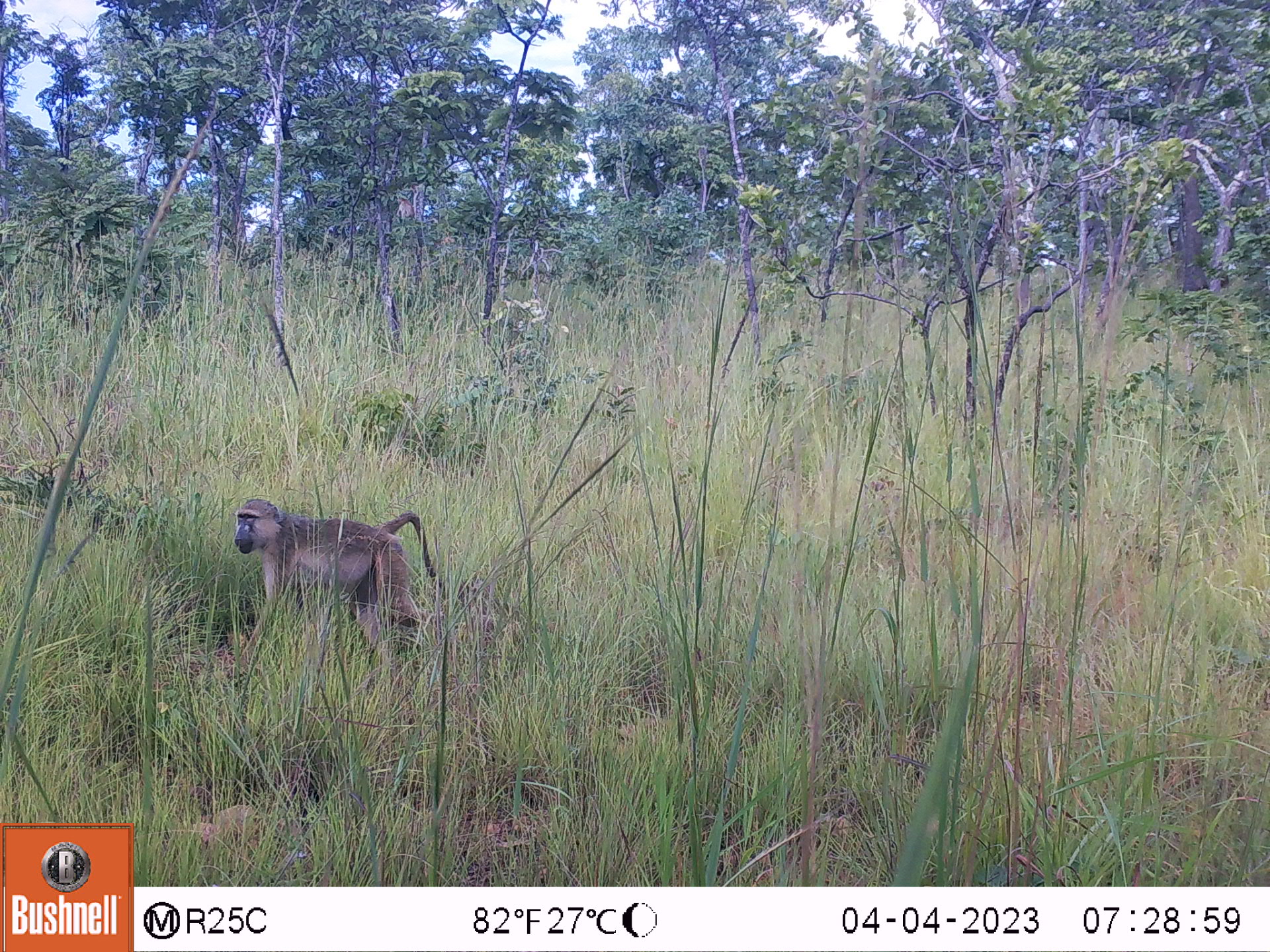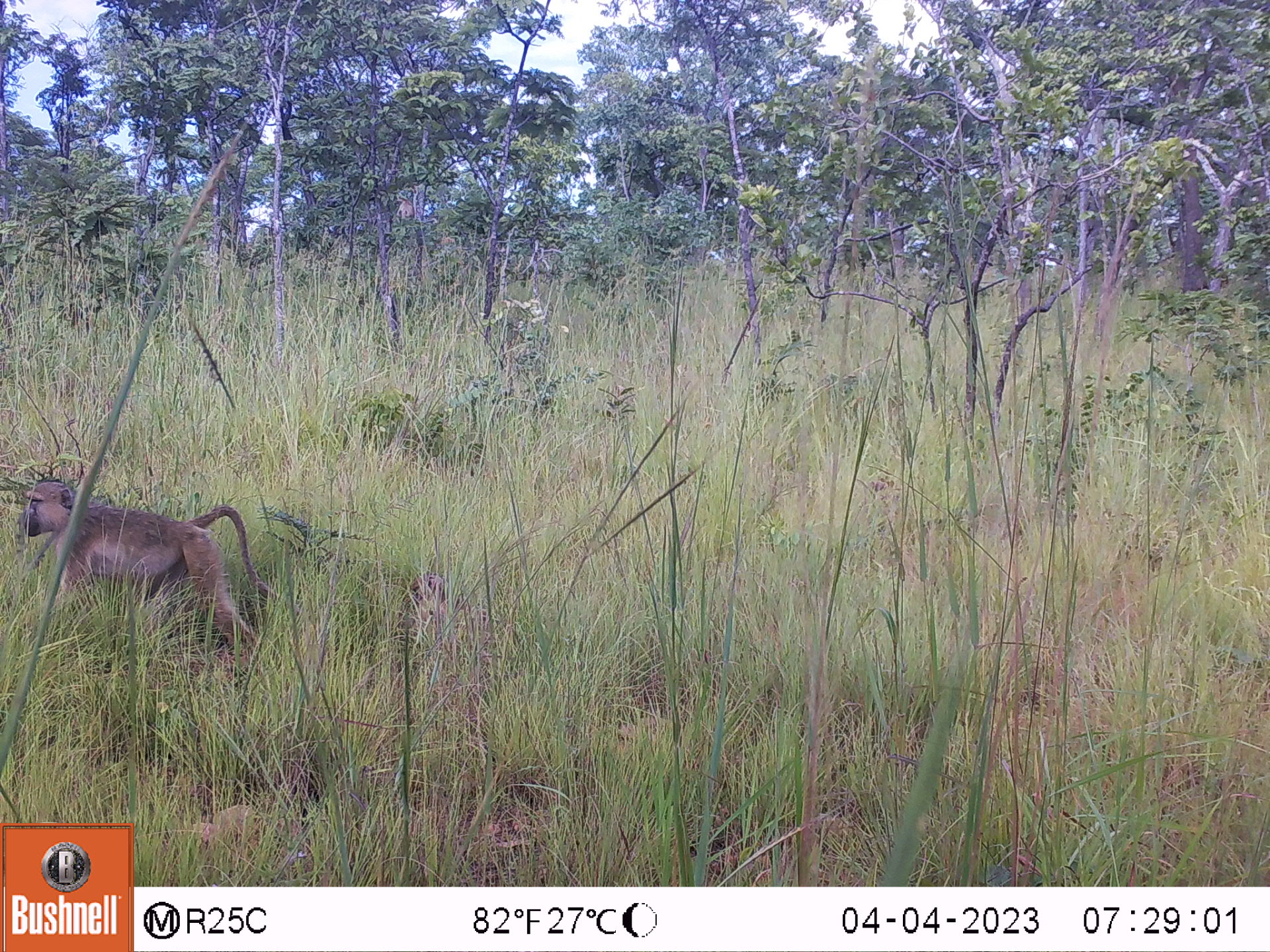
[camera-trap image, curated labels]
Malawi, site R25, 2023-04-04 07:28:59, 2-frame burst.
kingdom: Animalia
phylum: Chordata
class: Mammalia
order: Primates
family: Cercopithecidae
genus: Papio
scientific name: Papio cynocephalus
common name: yellow baboon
Yellow baboon (Papio cynocephalus), count 1.